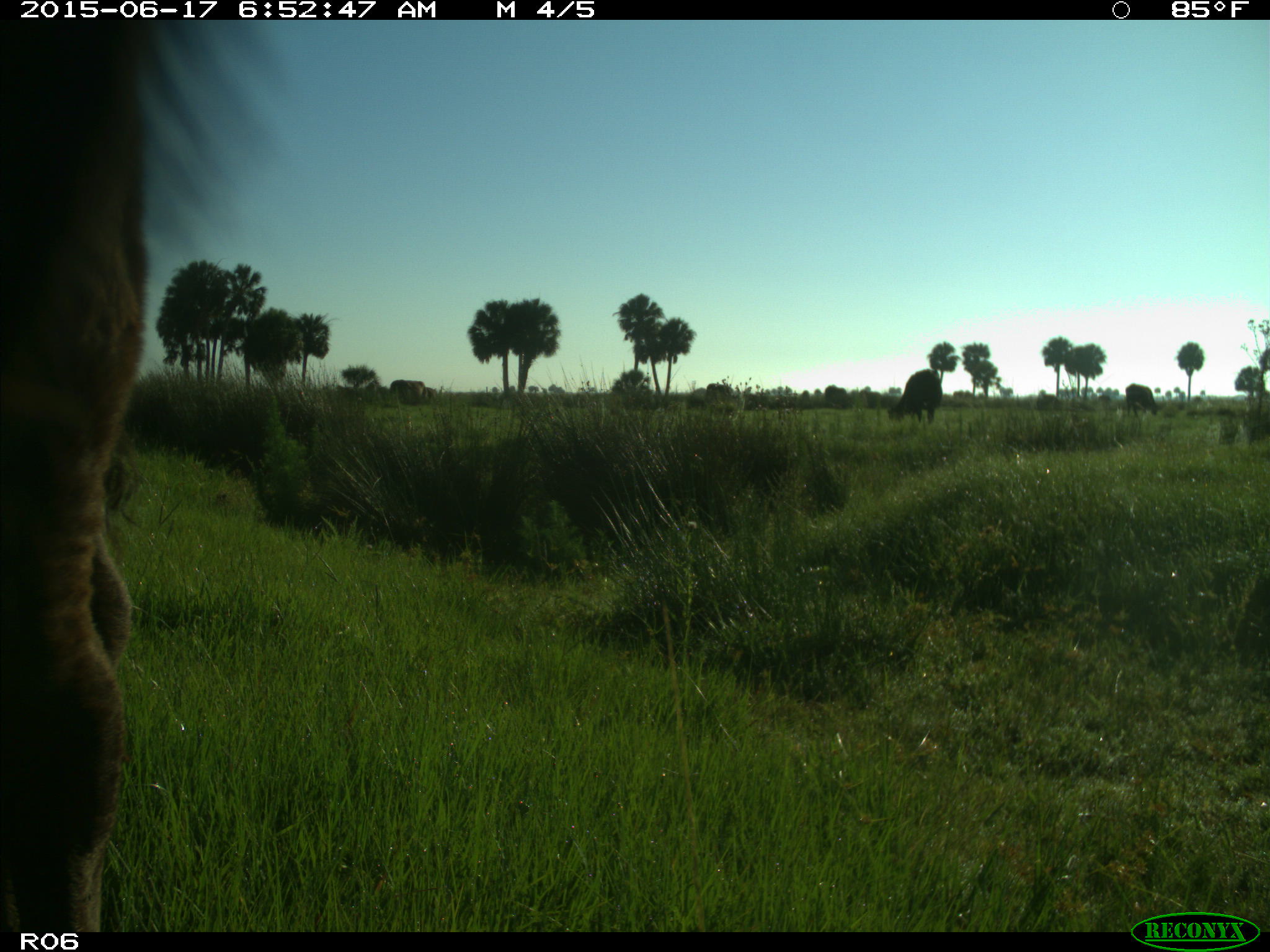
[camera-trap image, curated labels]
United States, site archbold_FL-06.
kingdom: Animalia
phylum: Chordata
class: Mammalia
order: Artiodactyla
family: Bovidae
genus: Bos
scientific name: Bos taurus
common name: domestic cow